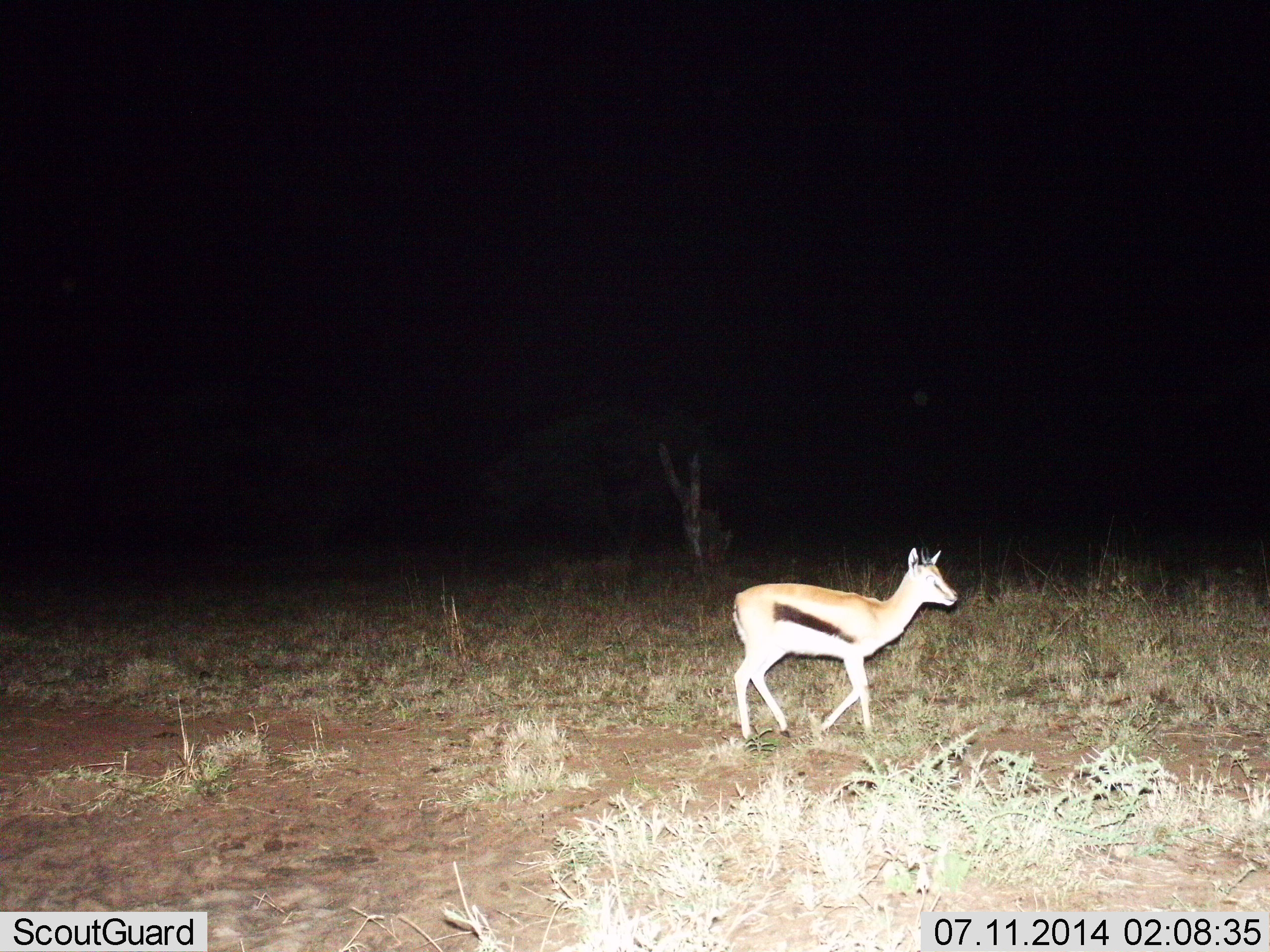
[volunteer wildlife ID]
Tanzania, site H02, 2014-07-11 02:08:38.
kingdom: Animalia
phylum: Chordata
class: Mammalia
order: Artiodactyla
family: Bovidae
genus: Eudorcas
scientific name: Eudorcas thomsonii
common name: thomson's gazelle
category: gazellethomsons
Gazellethomsons (thomson's gazelle) (Eudorcas thomsonii), count 1. Behavior (volunteer vote fractions): standing 10%, resting 0%, moving 90%, interacting 0%. Young present (vote fraction): 0%. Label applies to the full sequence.